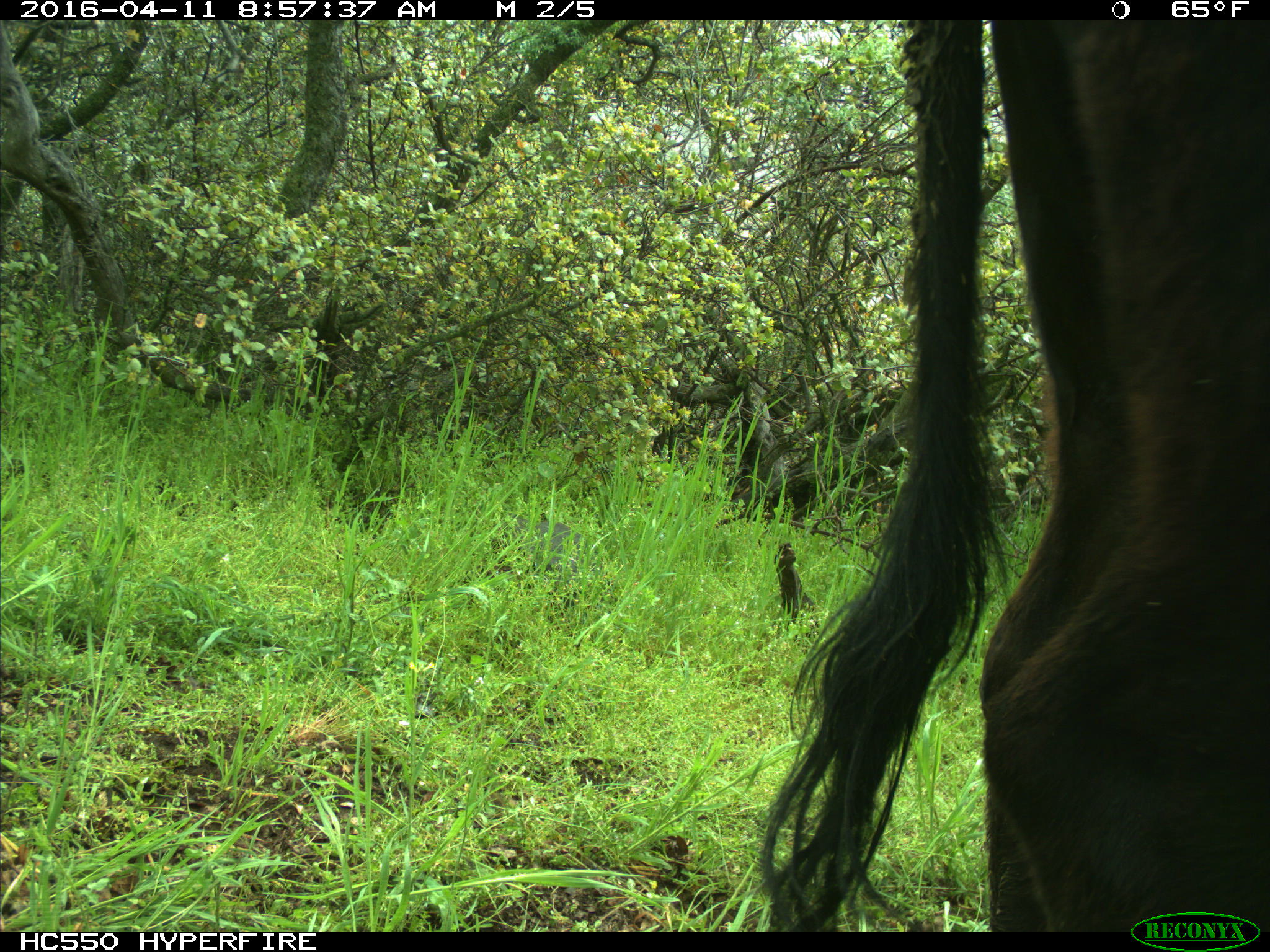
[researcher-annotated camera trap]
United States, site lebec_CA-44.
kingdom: Animalia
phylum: Chordata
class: Mammalia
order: Artiodactyla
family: Bovidae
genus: Bos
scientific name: Bos taurus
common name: domestic cow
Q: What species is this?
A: Bos taurus (domestic cow).